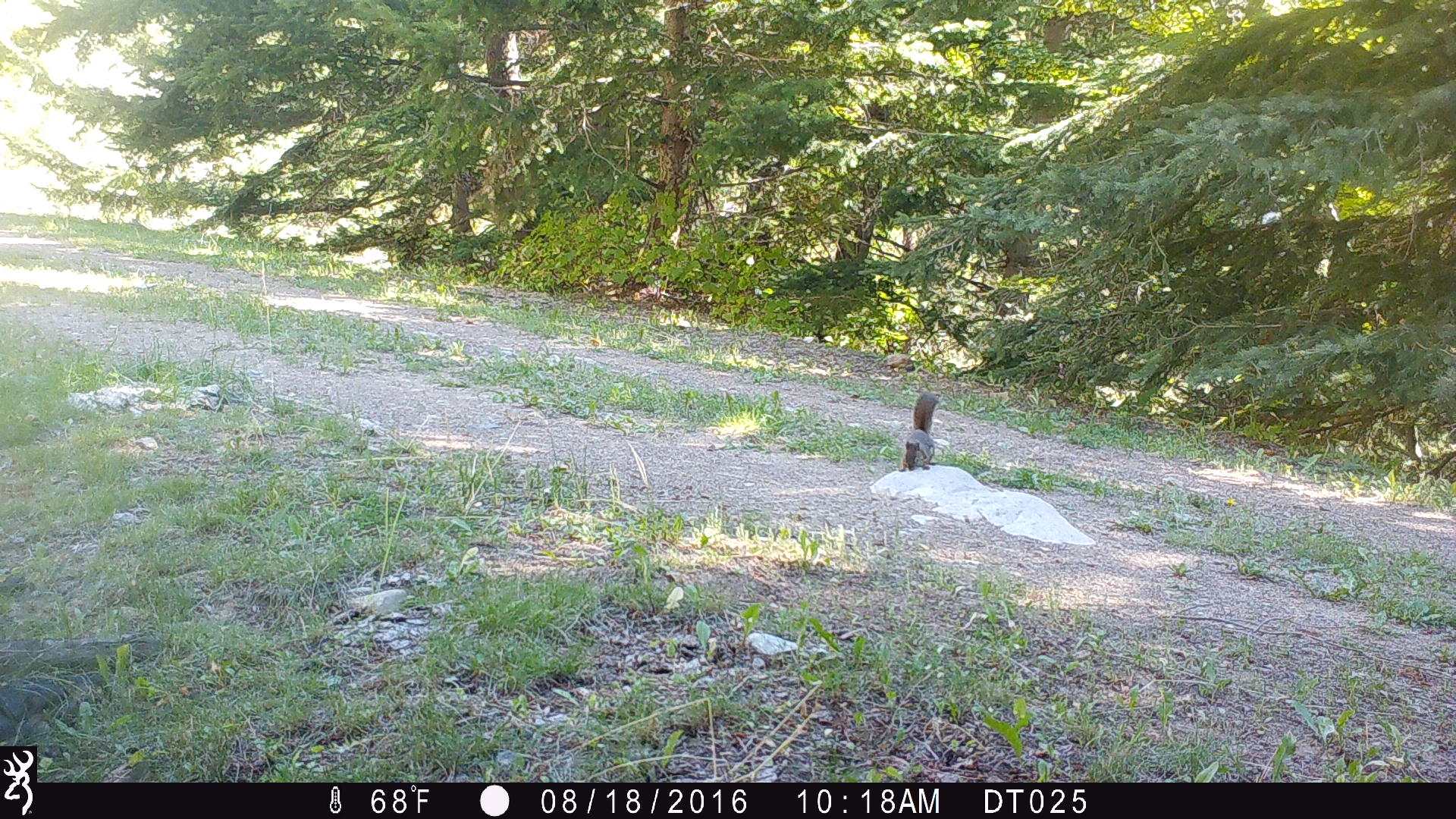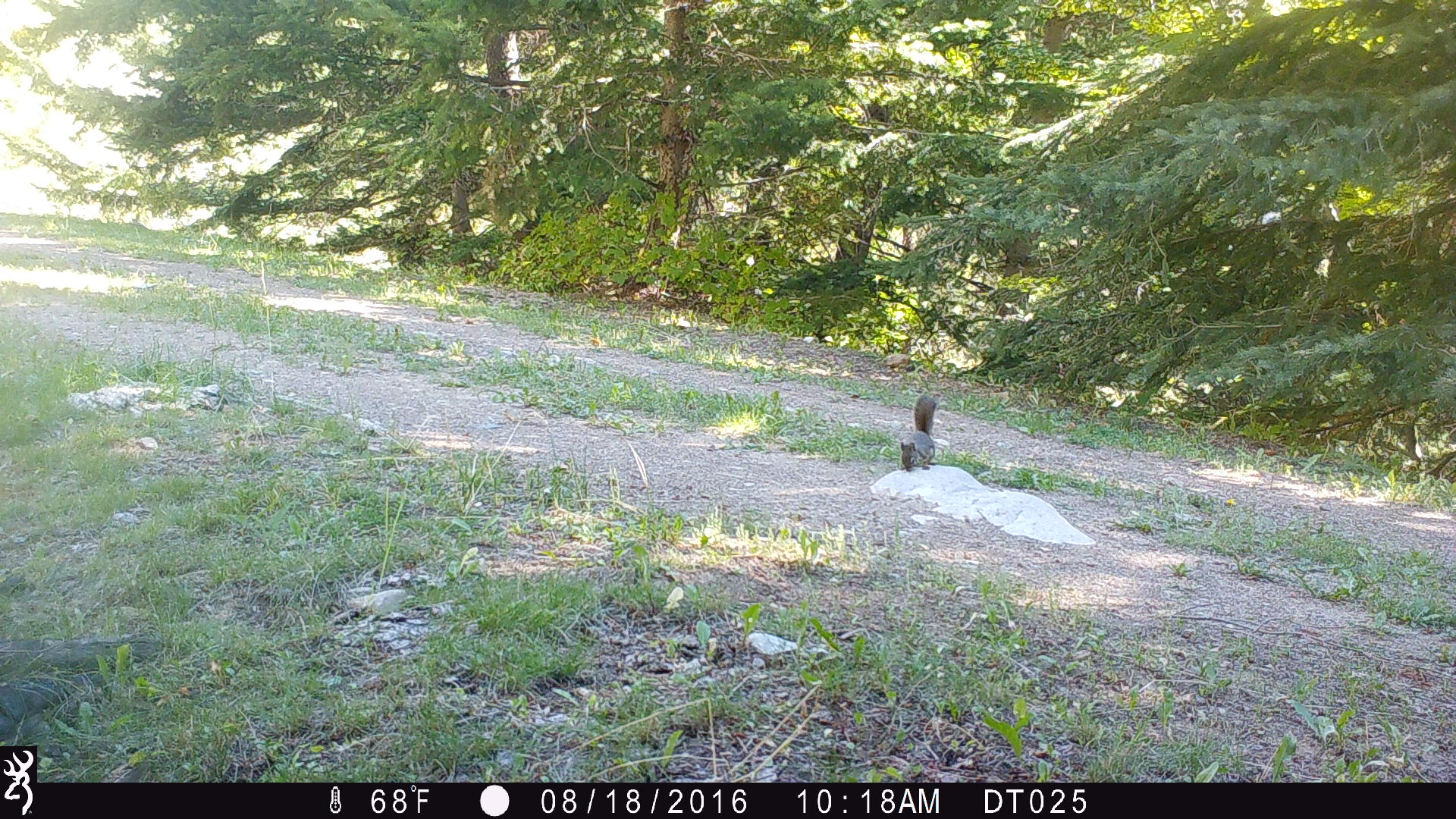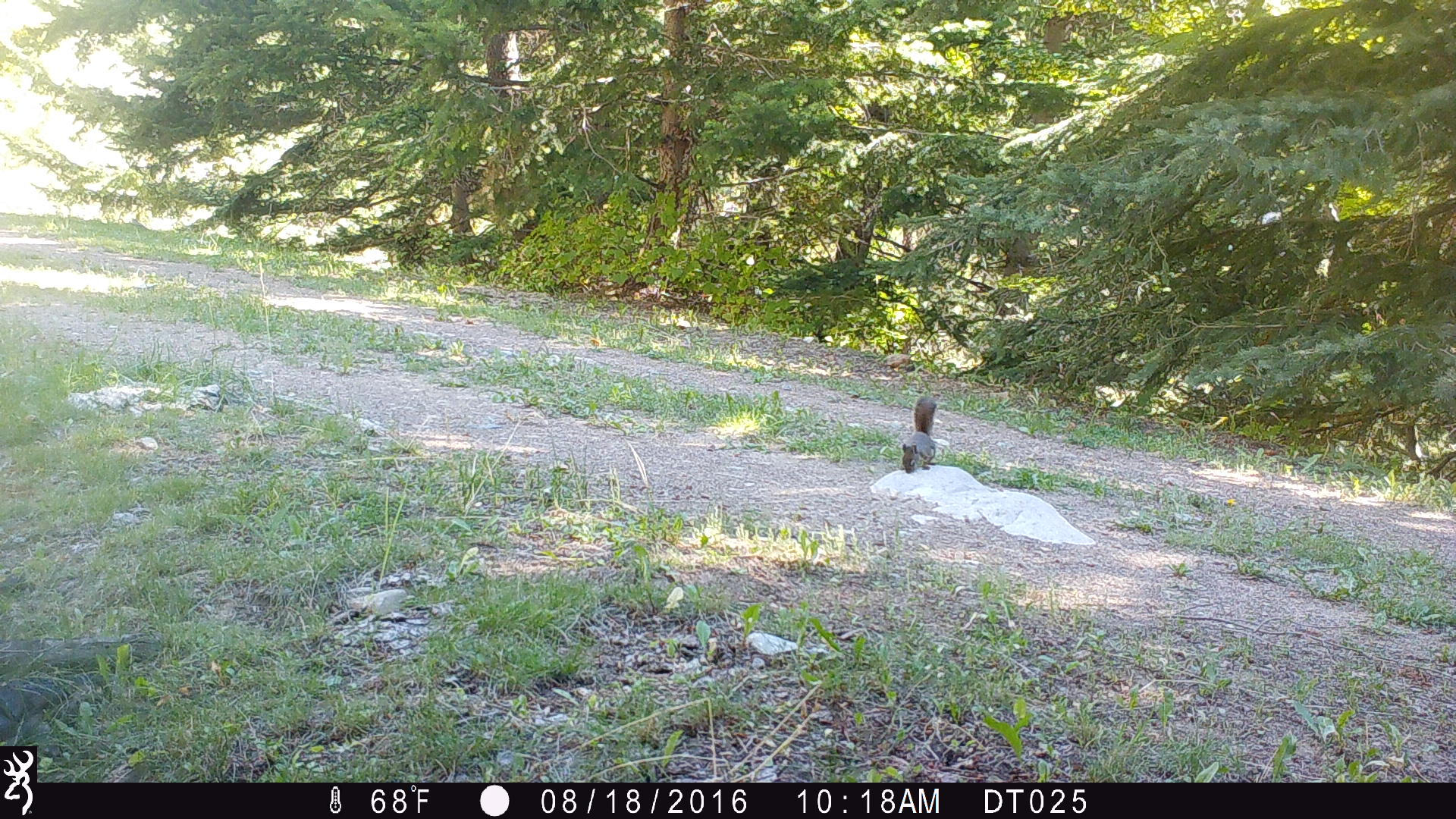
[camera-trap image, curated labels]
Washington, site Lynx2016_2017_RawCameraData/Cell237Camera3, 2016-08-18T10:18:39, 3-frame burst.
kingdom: Animalia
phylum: Chordata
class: Mammalia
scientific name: Mammalia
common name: small mammal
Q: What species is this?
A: Small mammal (Mammalia).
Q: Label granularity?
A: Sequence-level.